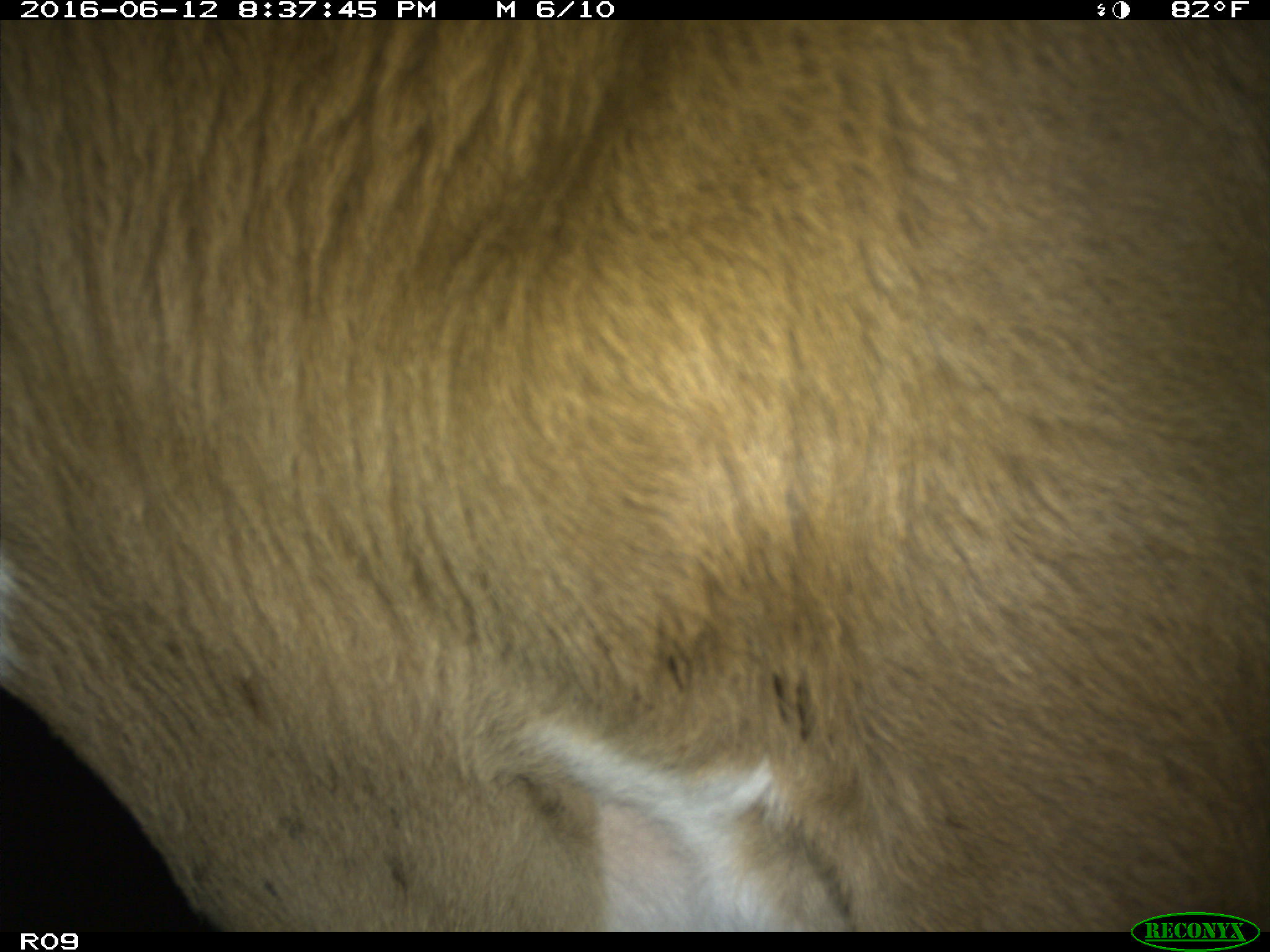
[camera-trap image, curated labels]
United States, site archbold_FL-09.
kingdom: Animalia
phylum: Chordata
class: Mammalia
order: Artiodactyla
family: Bovidae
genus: Bos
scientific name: Bos taurus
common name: domestic cow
Bos taurus (domestic cow).